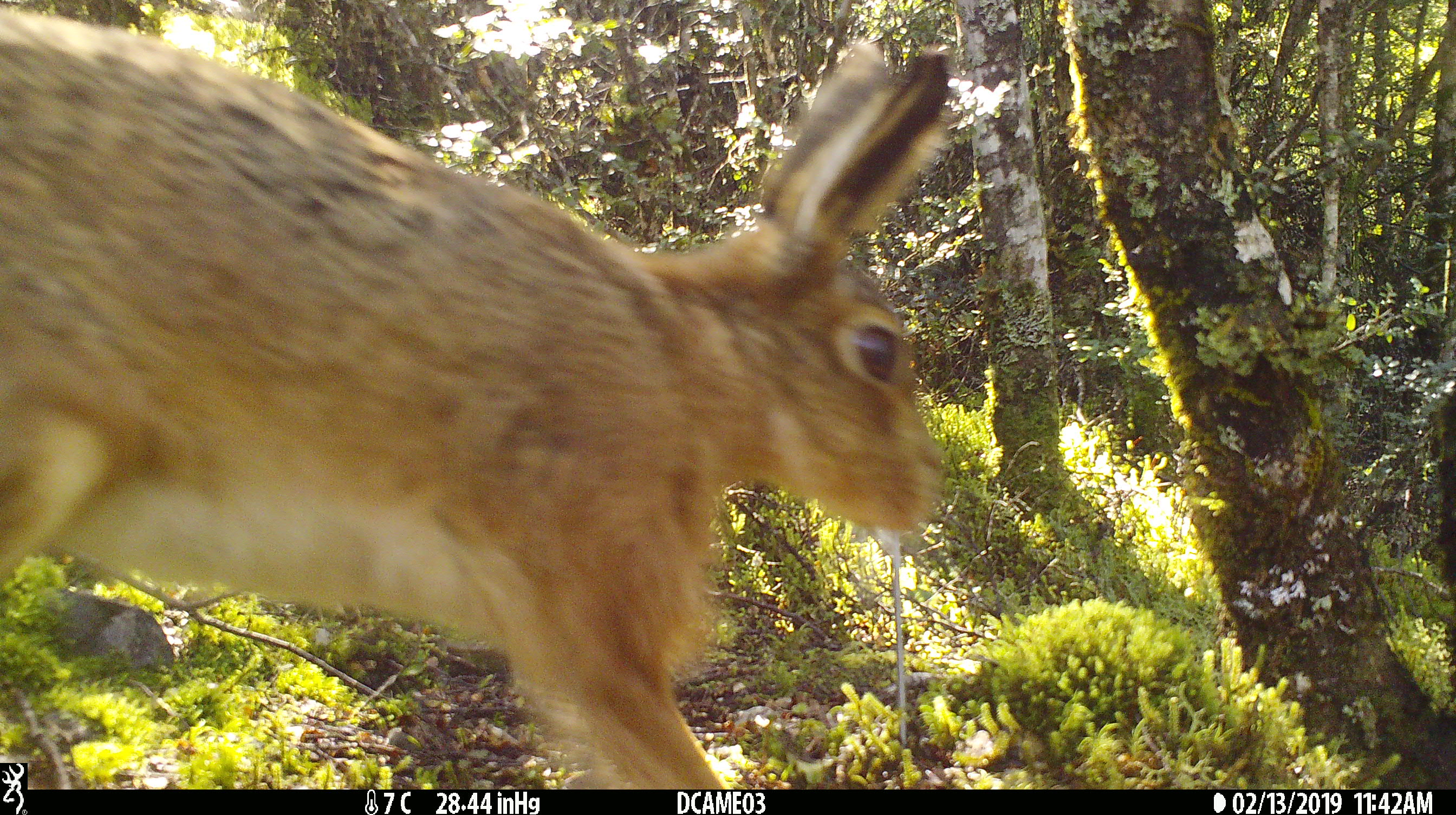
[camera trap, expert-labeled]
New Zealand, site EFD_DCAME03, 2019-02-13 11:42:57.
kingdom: Animalia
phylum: Chordata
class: Mammalia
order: Lagomorpha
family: Leporidae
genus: Lepus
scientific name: Lepus europaeus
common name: brown hare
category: hare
Hare (brown hare) (Lepus europaeus).